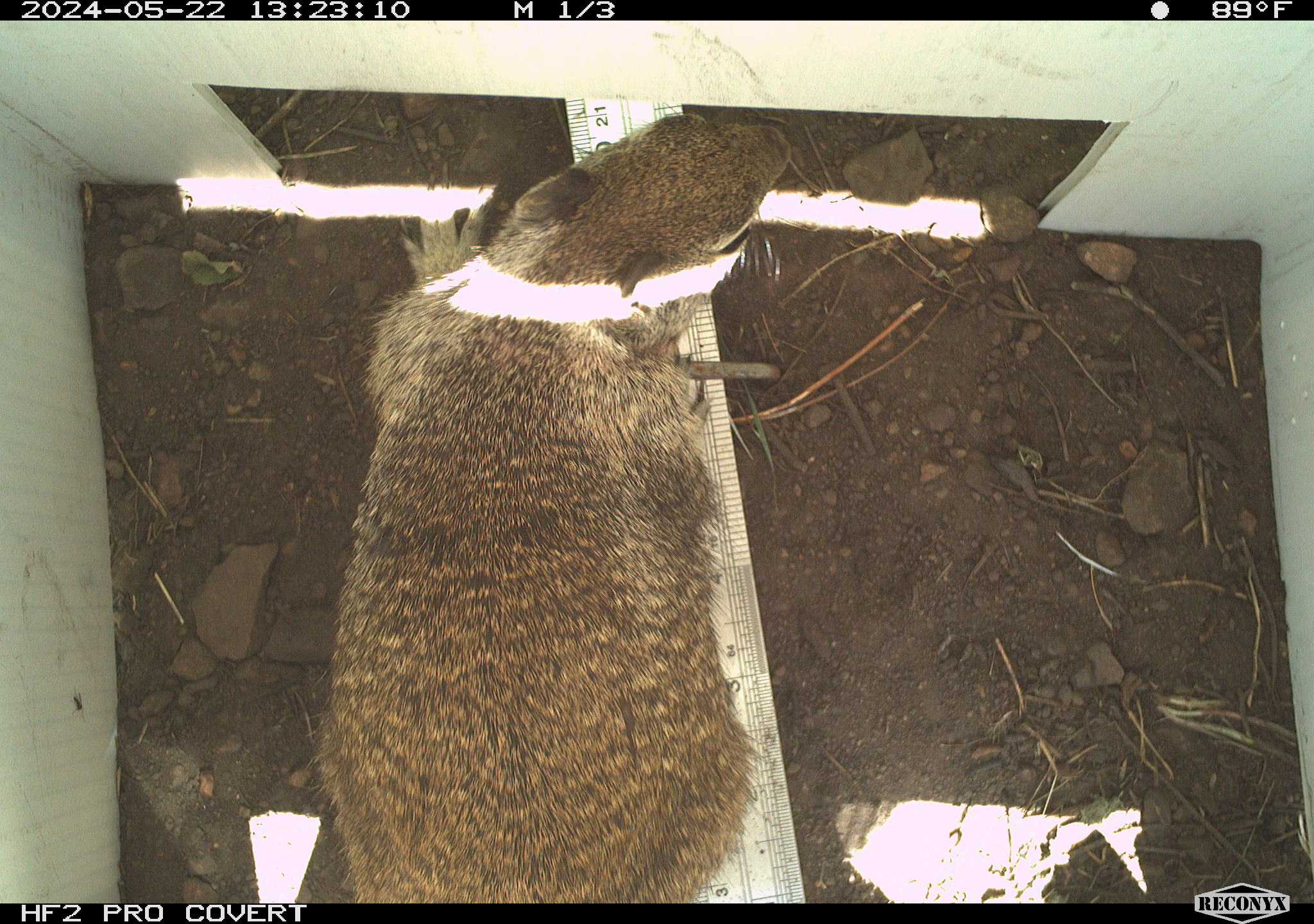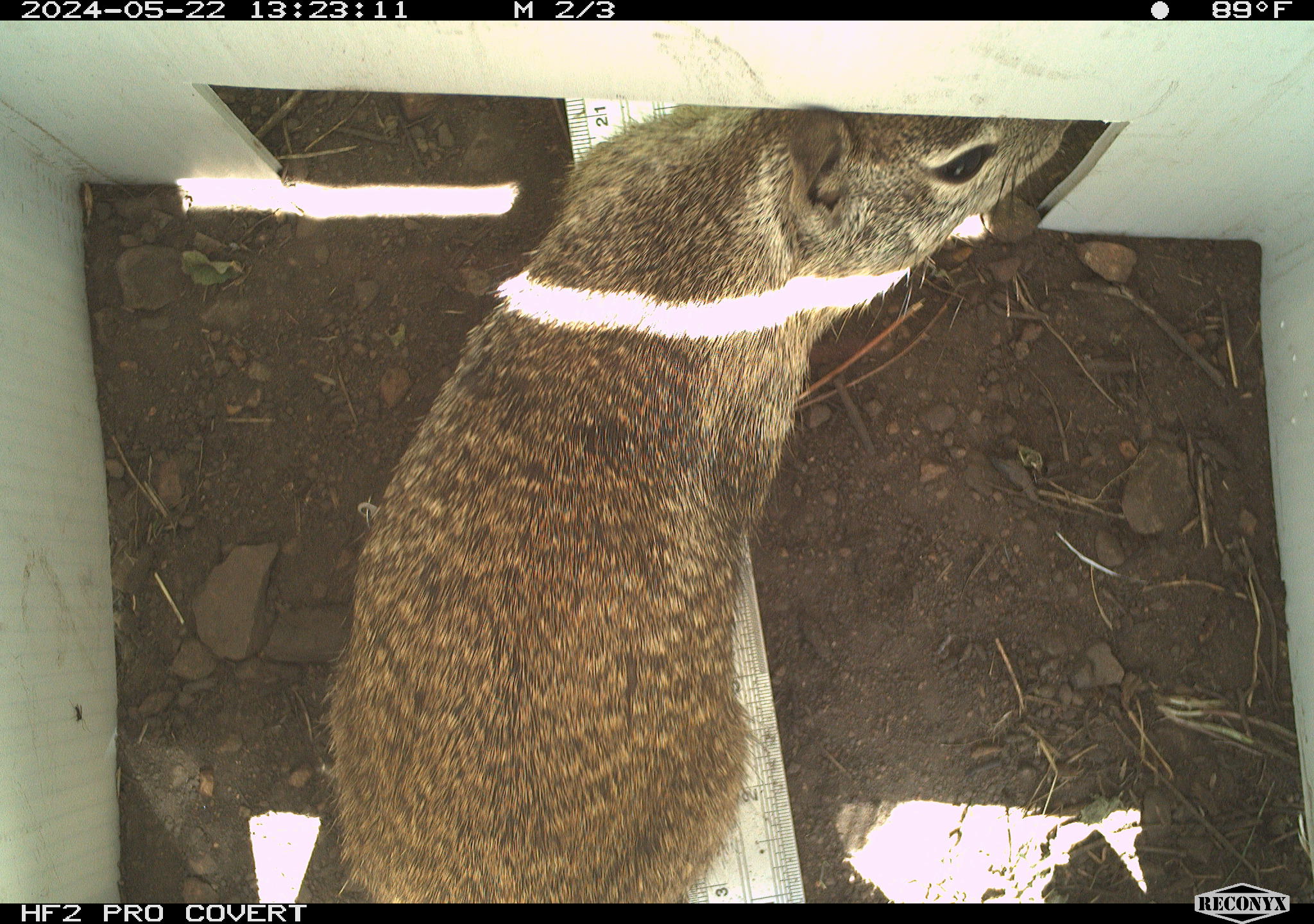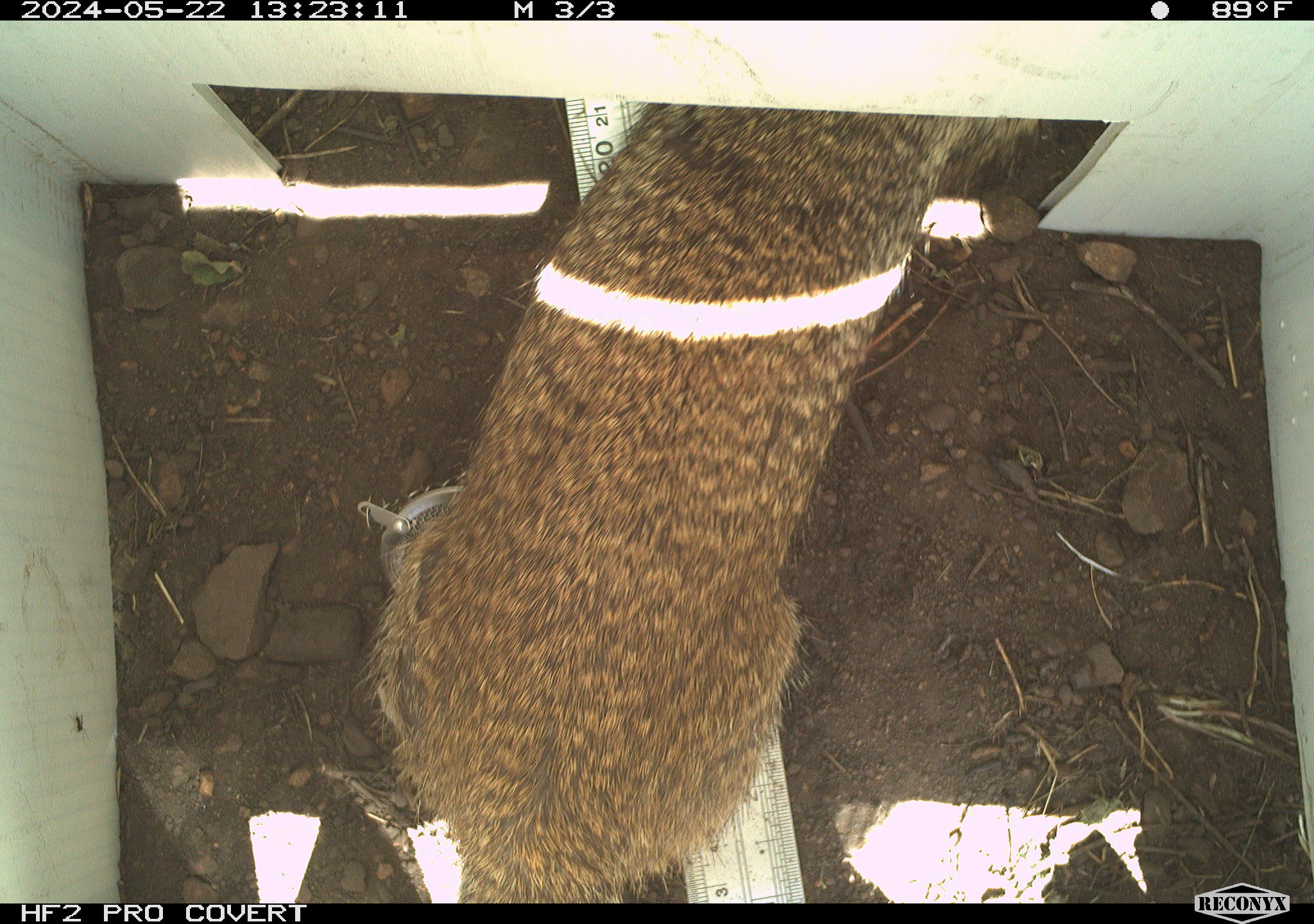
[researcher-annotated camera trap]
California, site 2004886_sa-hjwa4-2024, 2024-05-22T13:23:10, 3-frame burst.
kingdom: Animalia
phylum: Chordata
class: Mammalia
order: Rodentia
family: Sciuridae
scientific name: Sciuridae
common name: squirrels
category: sciuridae family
Sciuridae family (squirrels) (Sciuridae).